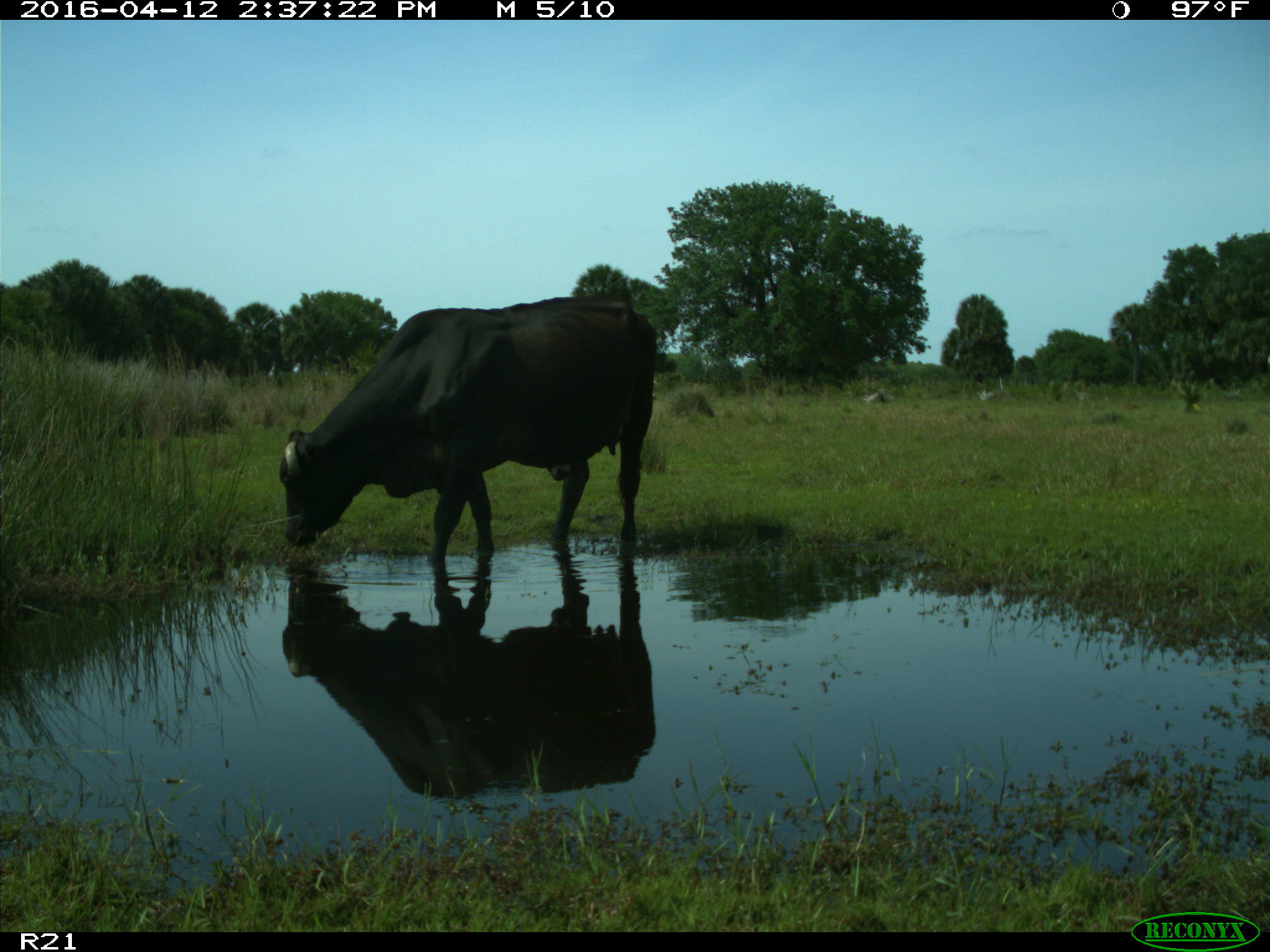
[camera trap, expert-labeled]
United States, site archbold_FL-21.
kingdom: Animalia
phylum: Chordata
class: Mammalia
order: Artiodactyla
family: Bovidae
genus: Bos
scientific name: Bos taurus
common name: domestic cow